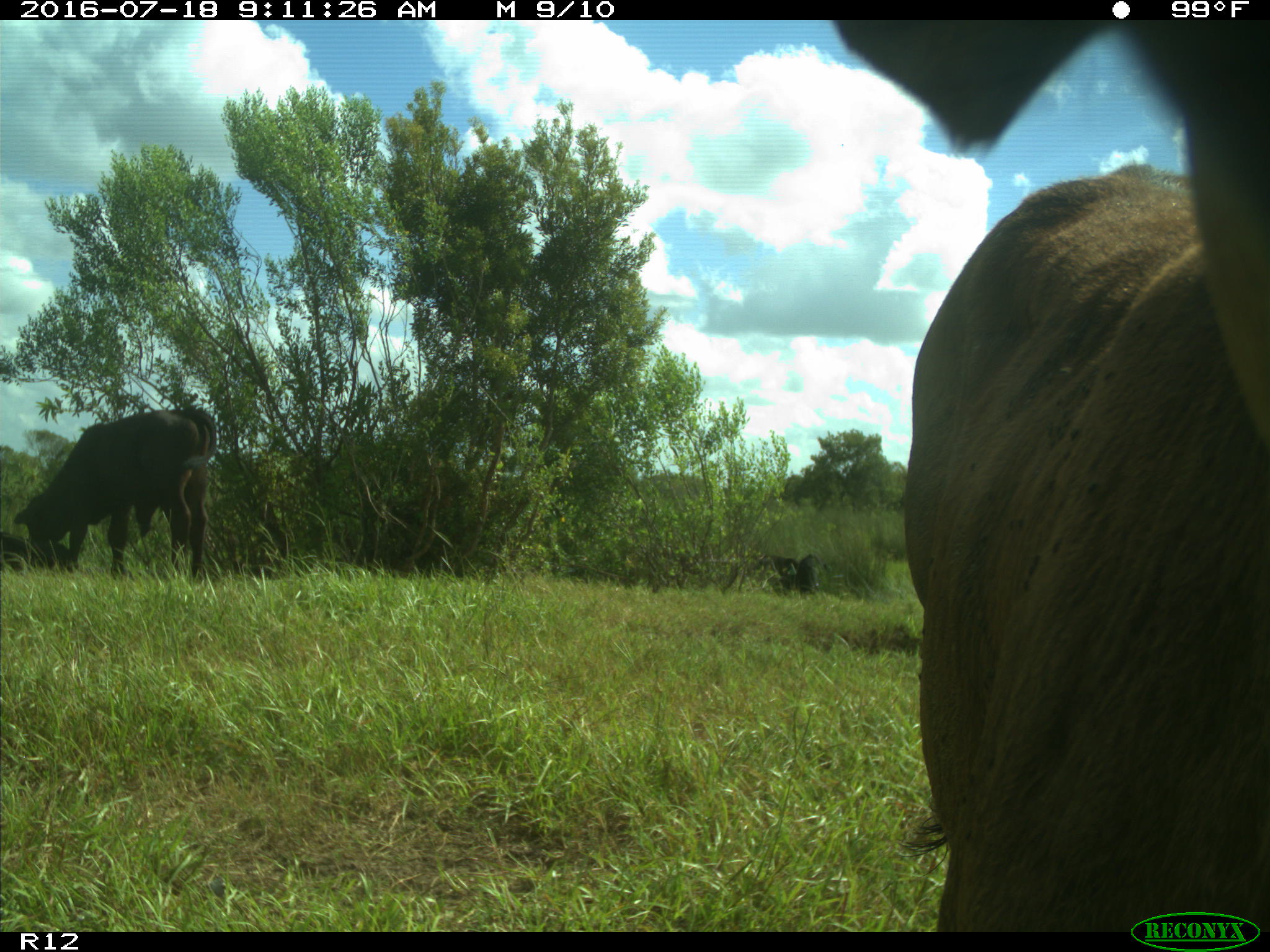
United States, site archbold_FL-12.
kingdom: Animalia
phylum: Chordata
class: Mammalia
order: Artiodactyla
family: Bovidae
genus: Bos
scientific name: Bos taurus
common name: domestic cow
Bos taurus (domestic cow).